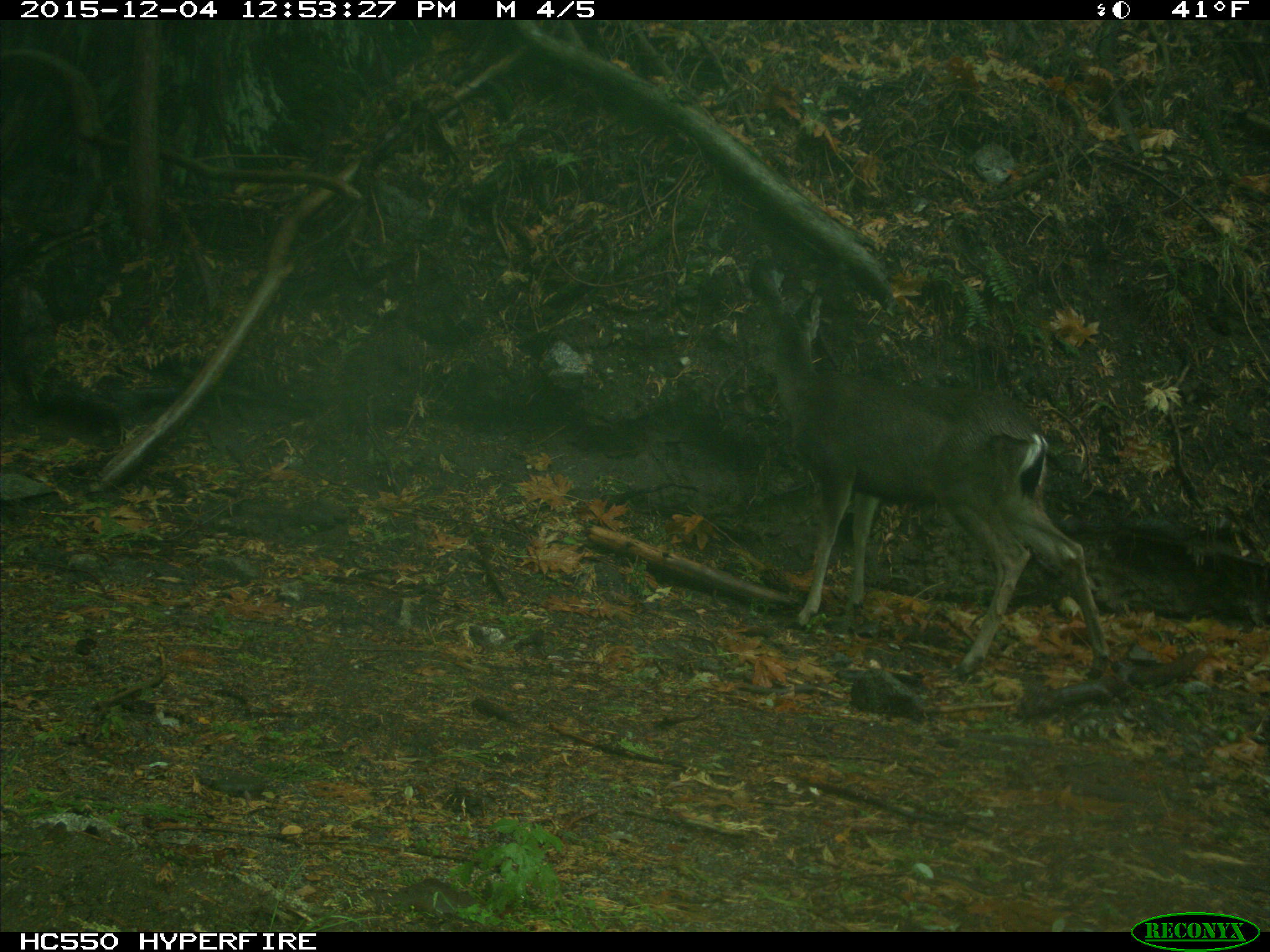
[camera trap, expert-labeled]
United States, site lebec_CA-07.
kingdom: Animalia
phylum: Chordata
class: Mammalia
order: Artiodactyla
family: Cervidae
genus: Odocoileus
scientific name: Odocoileus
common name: deer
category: unidentified deer